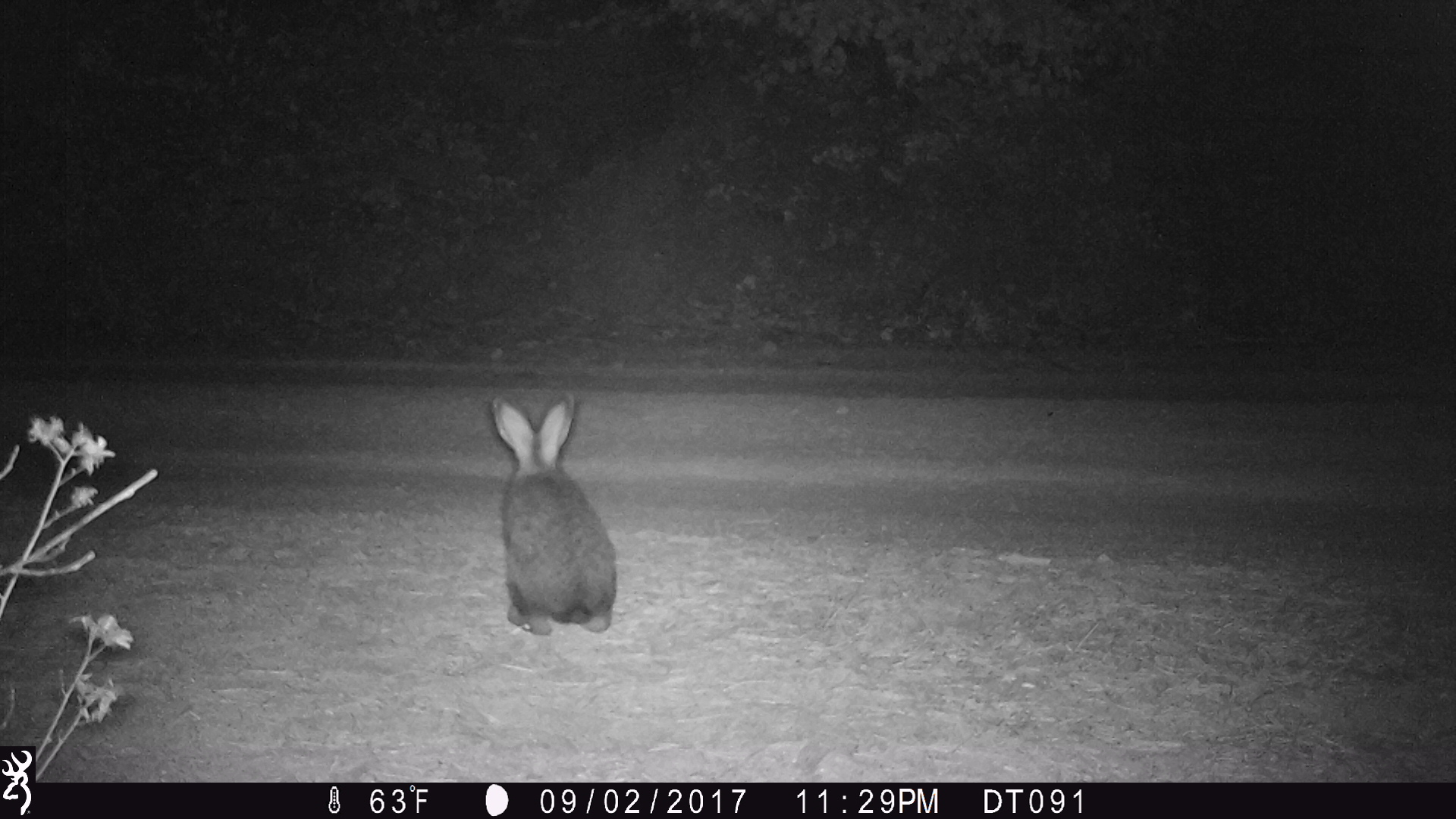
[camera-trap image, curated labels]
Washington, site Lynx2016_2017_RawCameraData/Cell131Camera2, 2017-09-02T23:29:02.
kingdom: Animalia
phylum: Chordata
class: Mammalia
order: Lagomorpha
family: Leporidae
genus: Lepus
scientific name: Lepus americanus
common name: snowshoe hare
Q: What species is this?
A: Lepus americanus (snowshoe hare).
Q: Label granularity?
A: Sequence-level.